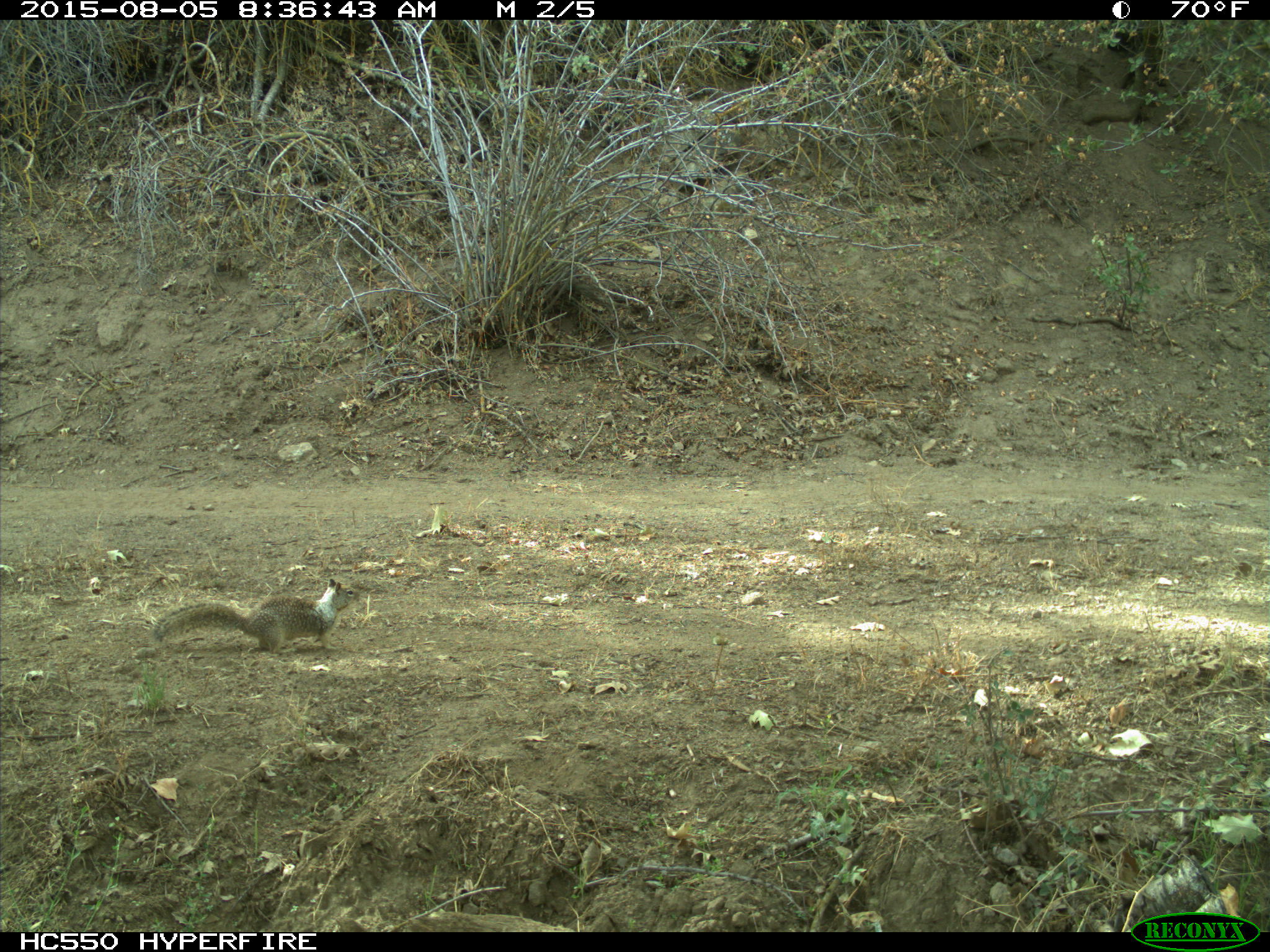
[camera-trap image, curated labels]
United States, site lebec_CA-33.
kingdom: Animalia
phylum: Chordata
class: Mammalia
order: Rodentia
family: Sciuridae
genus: Otospermophilus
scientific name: Otospermophilus beecheyi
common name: california ground squirrel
Otospermophilus beecheyi (california ground squirrel).